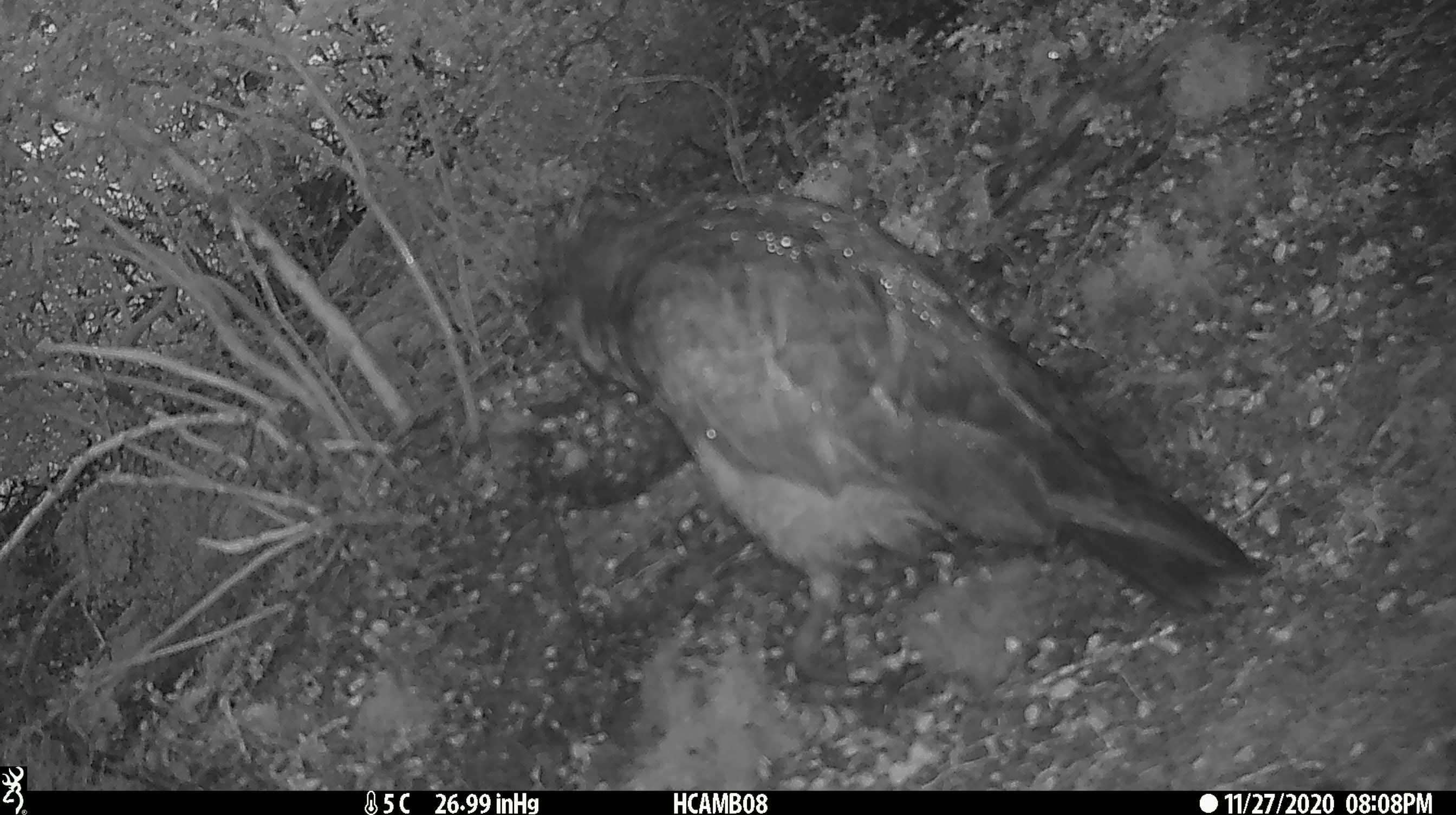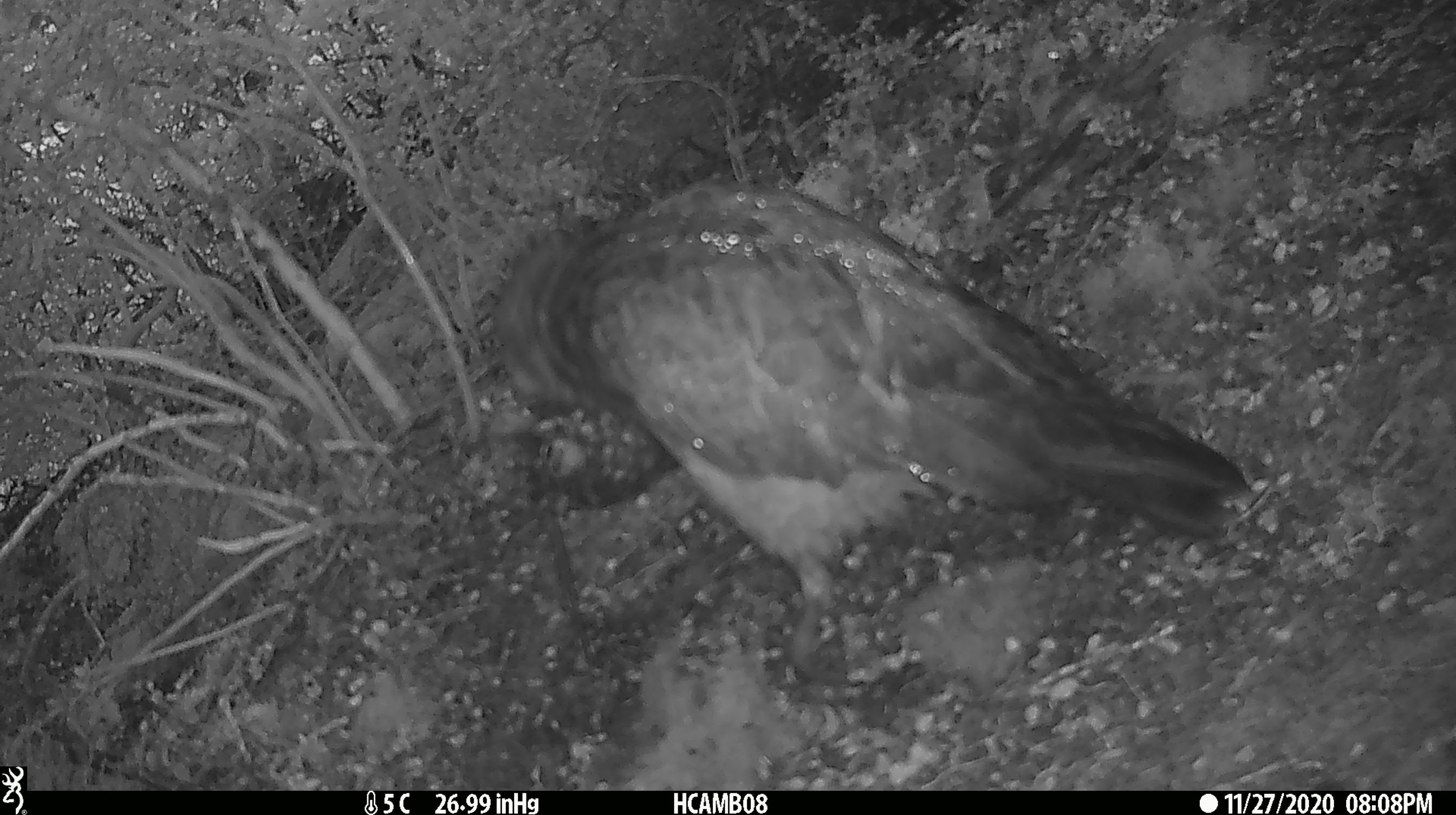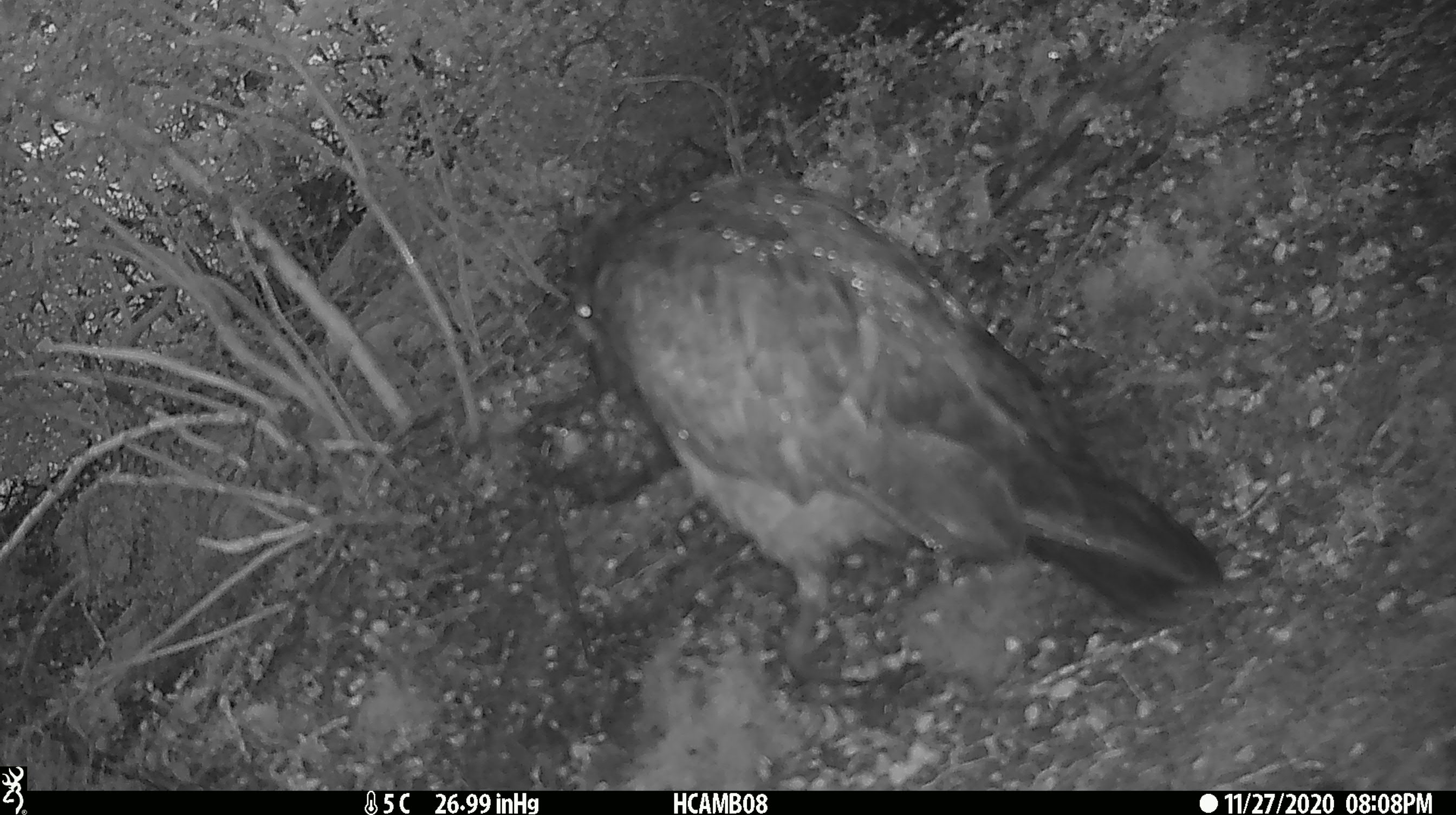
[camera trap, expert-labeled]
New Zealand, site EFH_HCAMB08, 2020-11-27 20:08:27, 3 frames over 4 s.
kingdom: Animalia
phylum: Chordata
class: Aves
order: Psittaciformes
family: Strigopidae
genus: Nestor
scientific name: Nestor notabilis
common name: kea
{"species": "kea (Nestor notabilis)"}